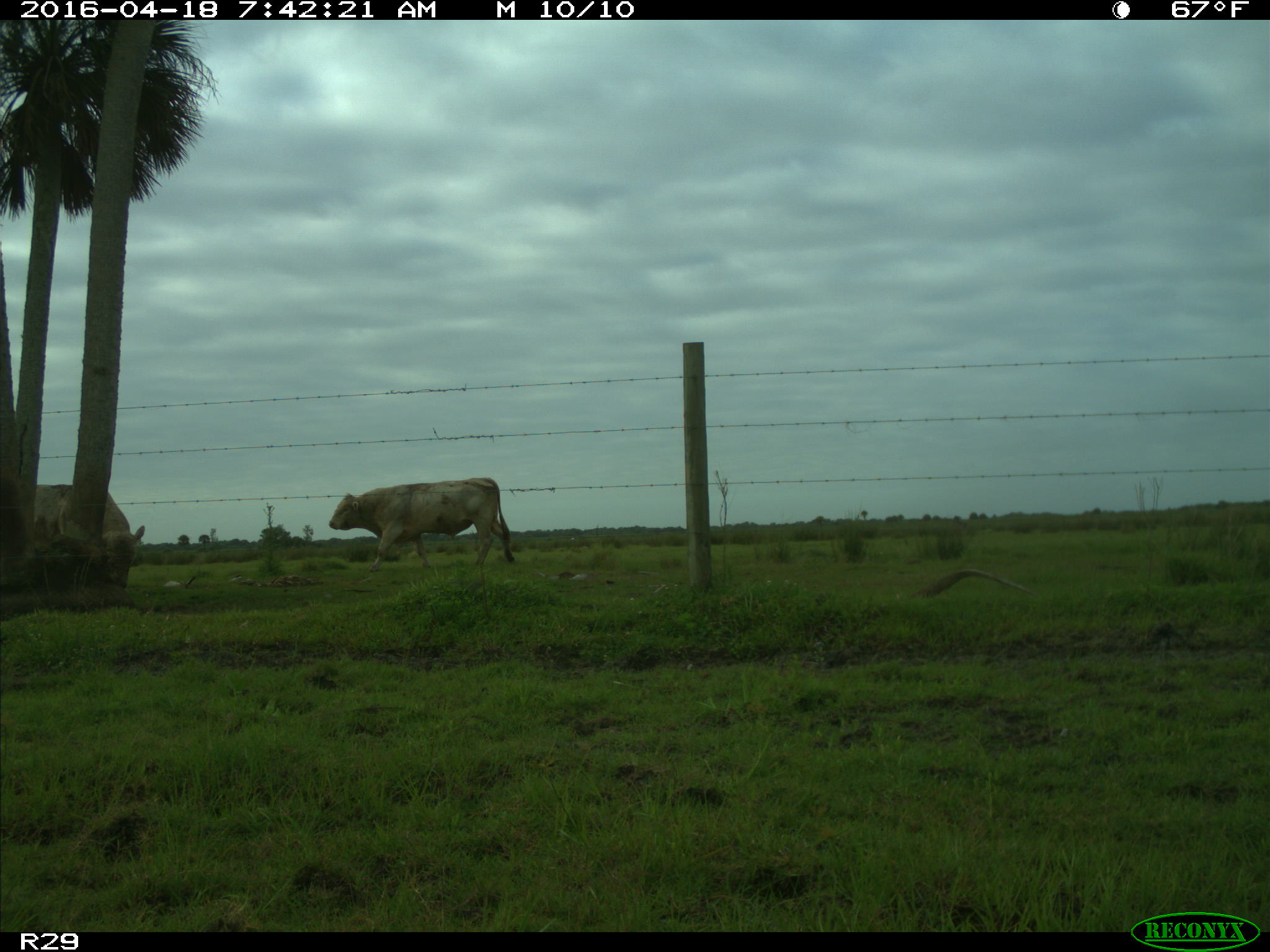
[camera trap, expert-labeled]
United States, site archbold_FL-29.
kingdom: Animalia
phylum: Chordata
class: Mammalia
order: Artiodactyla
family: Bovidae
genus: Bos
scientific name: Bos taurus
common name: domestic cow